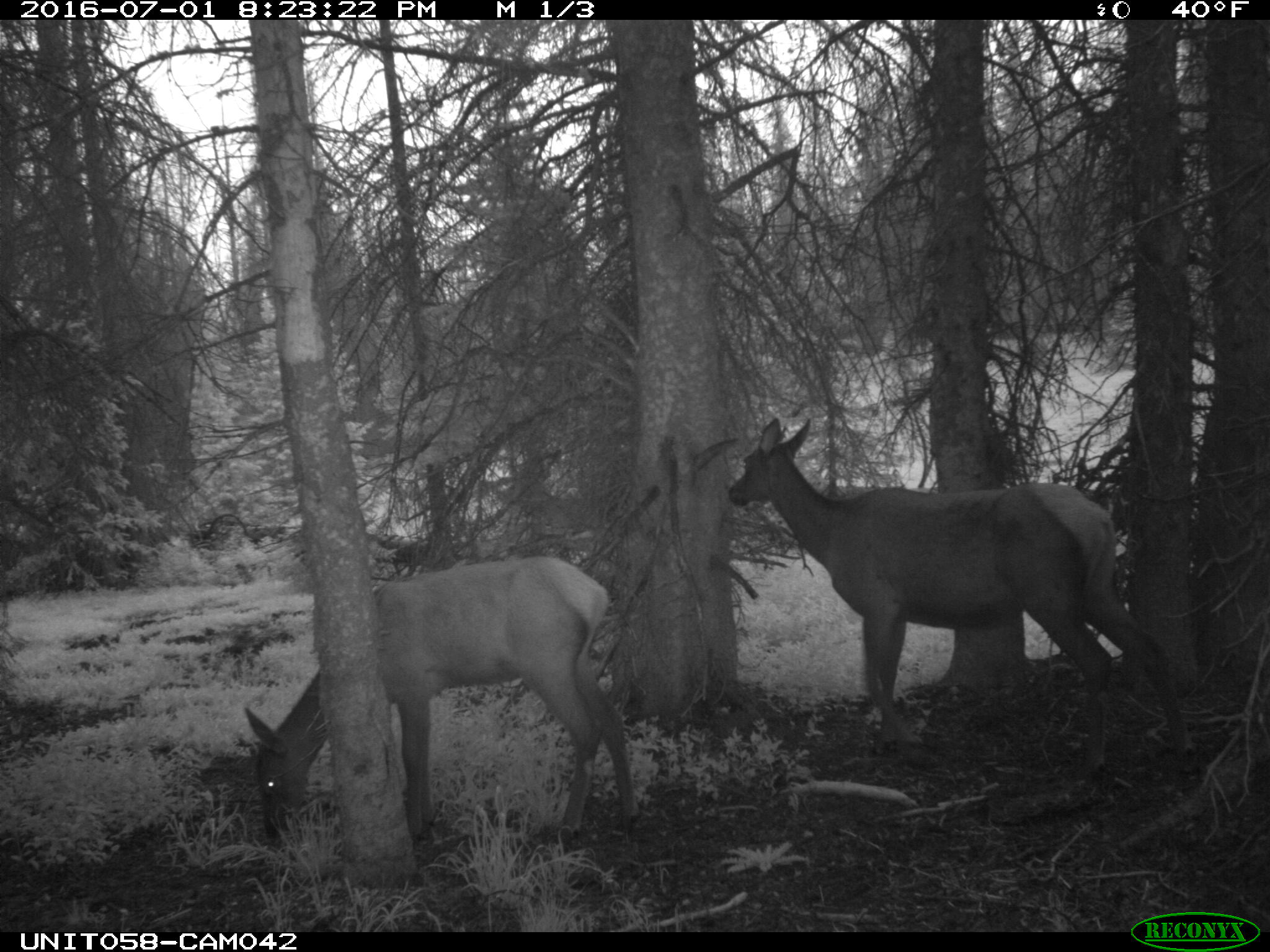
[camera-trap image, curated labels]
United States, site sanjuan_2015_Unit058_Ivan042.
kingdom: Animalia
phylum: Chordata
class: Mammalia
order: Artiodactyla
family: Cervidae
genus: Cervus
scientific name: Cervus elaphus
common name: red deer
Cervus elaphus (red deer).